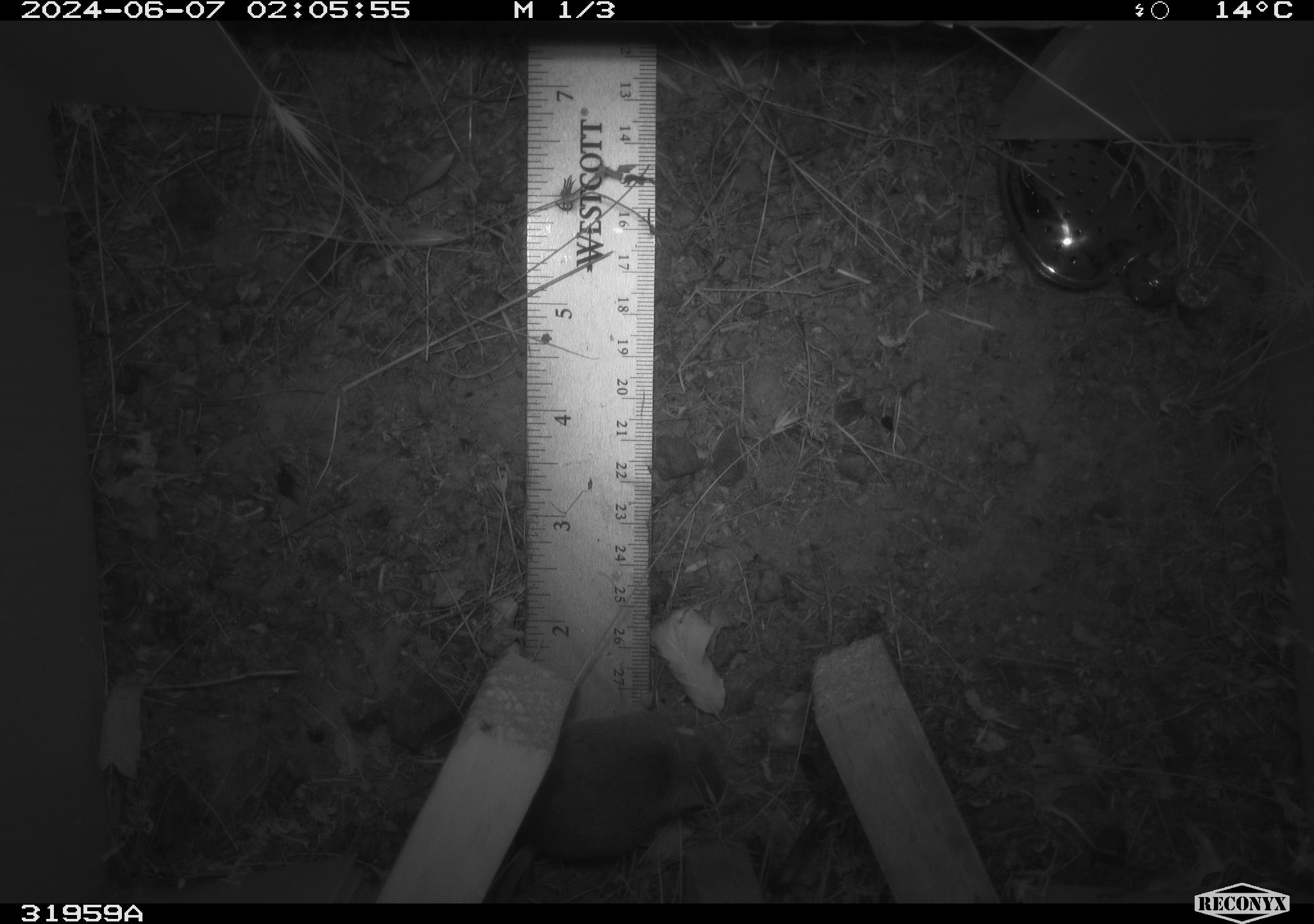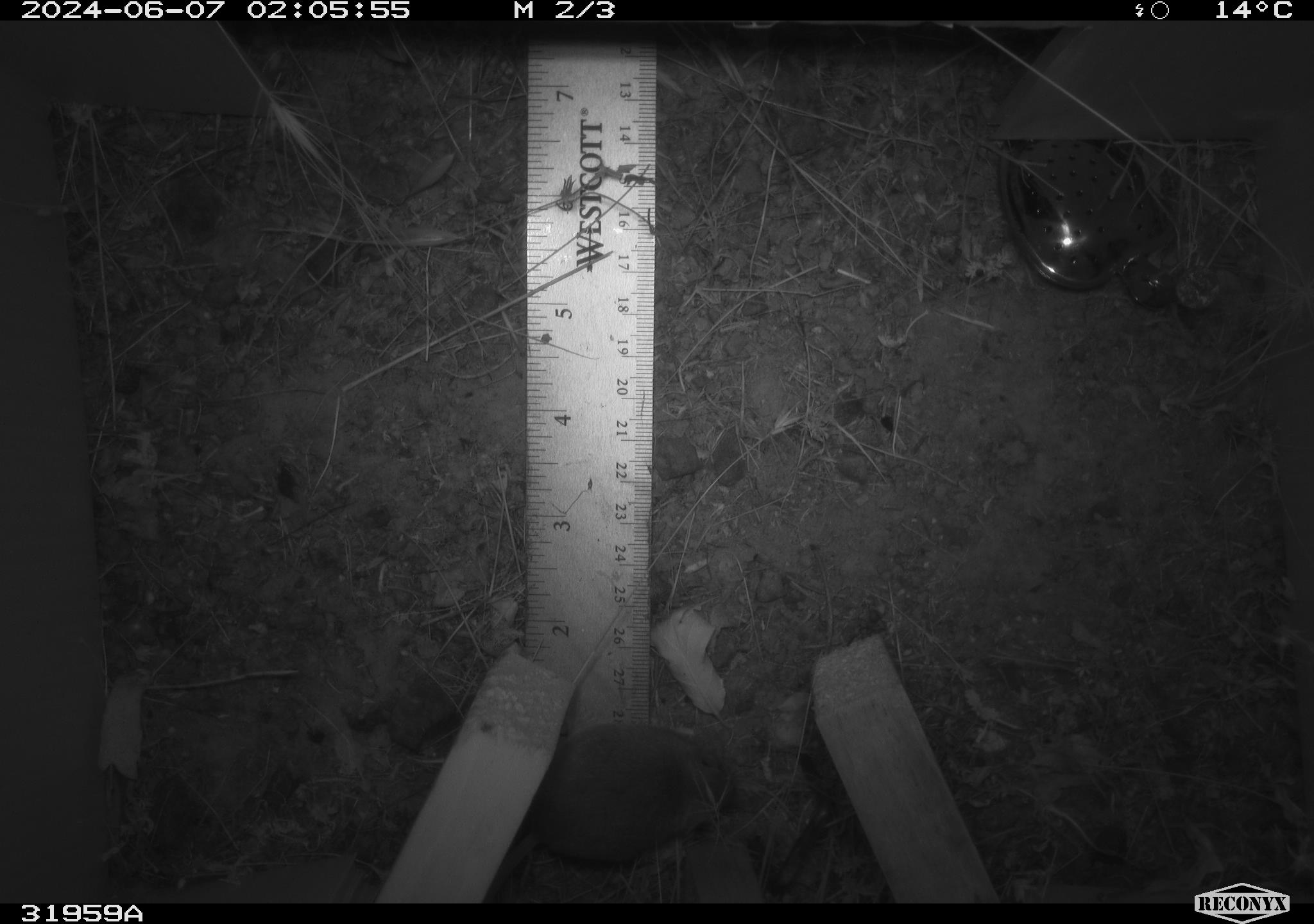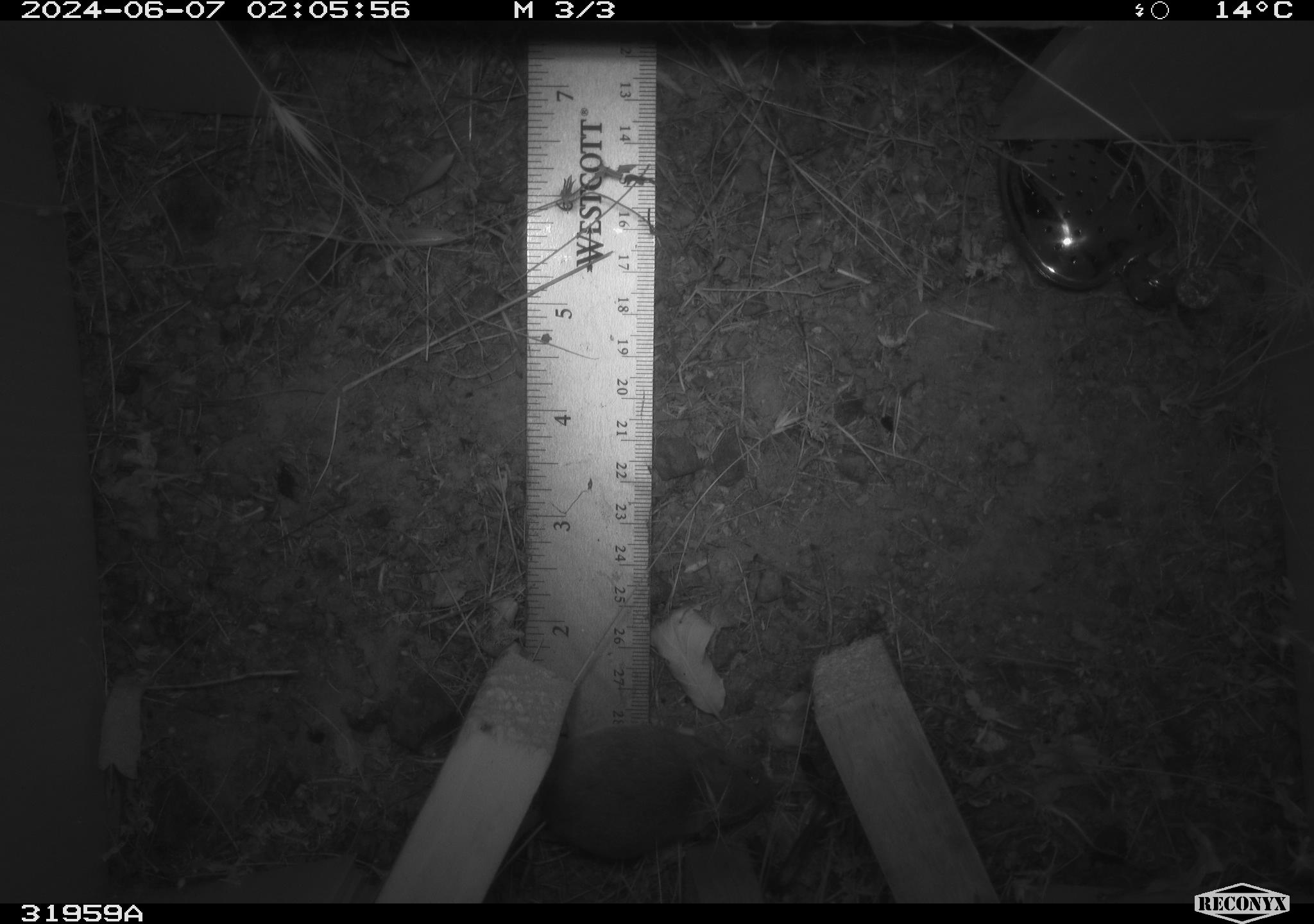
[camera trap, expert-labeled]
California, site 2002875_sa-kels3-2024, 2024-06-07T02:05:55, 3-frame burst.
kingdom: Animalia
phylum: Chordata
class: Mammalia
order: Rodentia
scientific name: Rodentia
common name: rodent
Rodent (Rodentia).